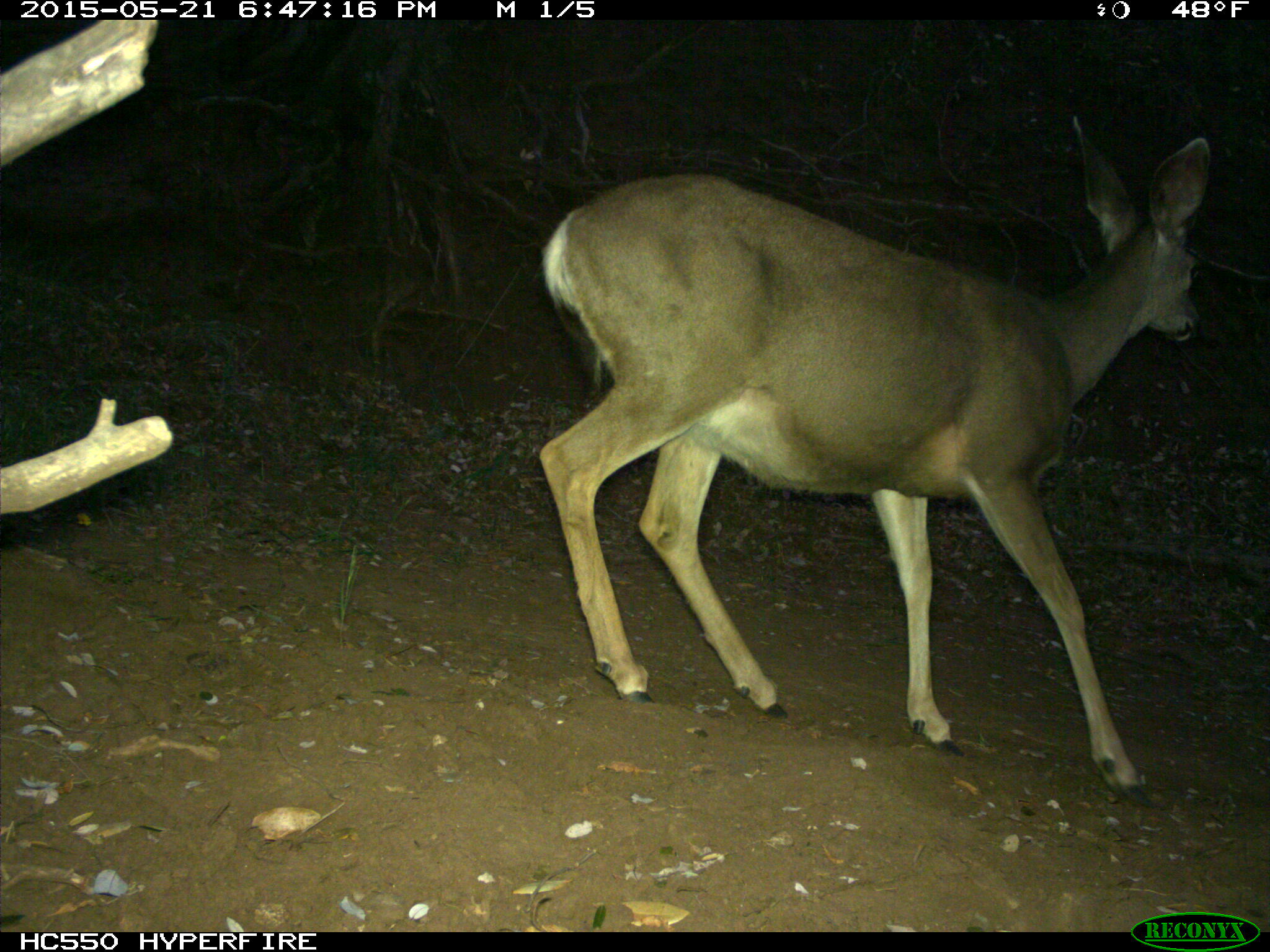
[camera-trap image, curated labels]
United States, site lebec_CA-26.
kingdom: Animalia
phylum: Chordata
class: Mammalia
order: Artiodactyla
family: Cervidae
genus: Odocoileus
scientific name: Odocoileus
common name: deer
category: unidentified deer